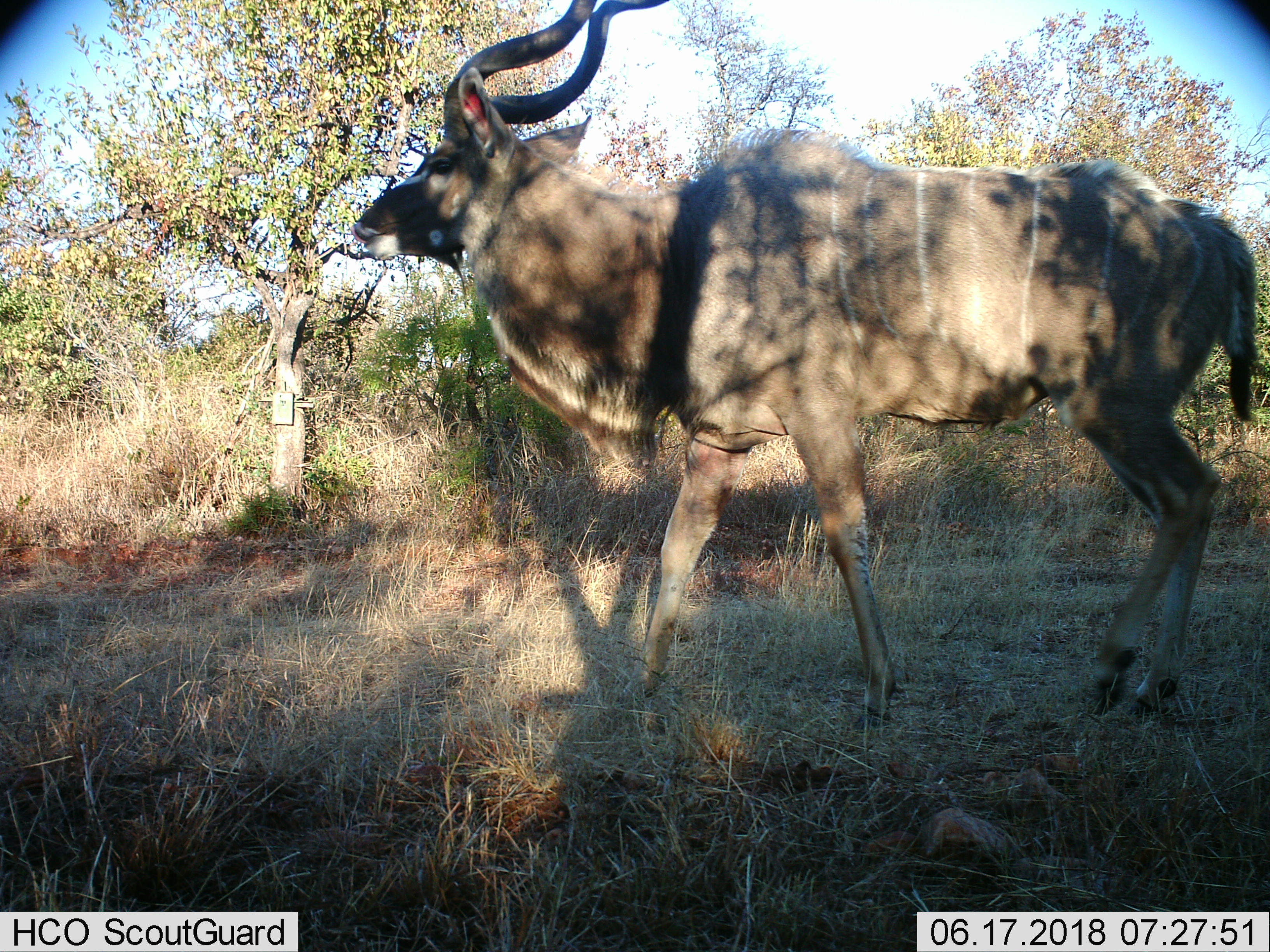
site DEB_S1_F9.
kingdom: Animalia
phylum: Chordata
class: Mammalia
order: Artiodactyla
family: Bovidae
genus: Tragelaphus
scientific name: Tragelaphus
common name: kudu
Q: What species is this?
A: Kudu (Tragelaphus).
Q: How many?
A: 1.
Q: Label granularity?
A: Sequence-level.